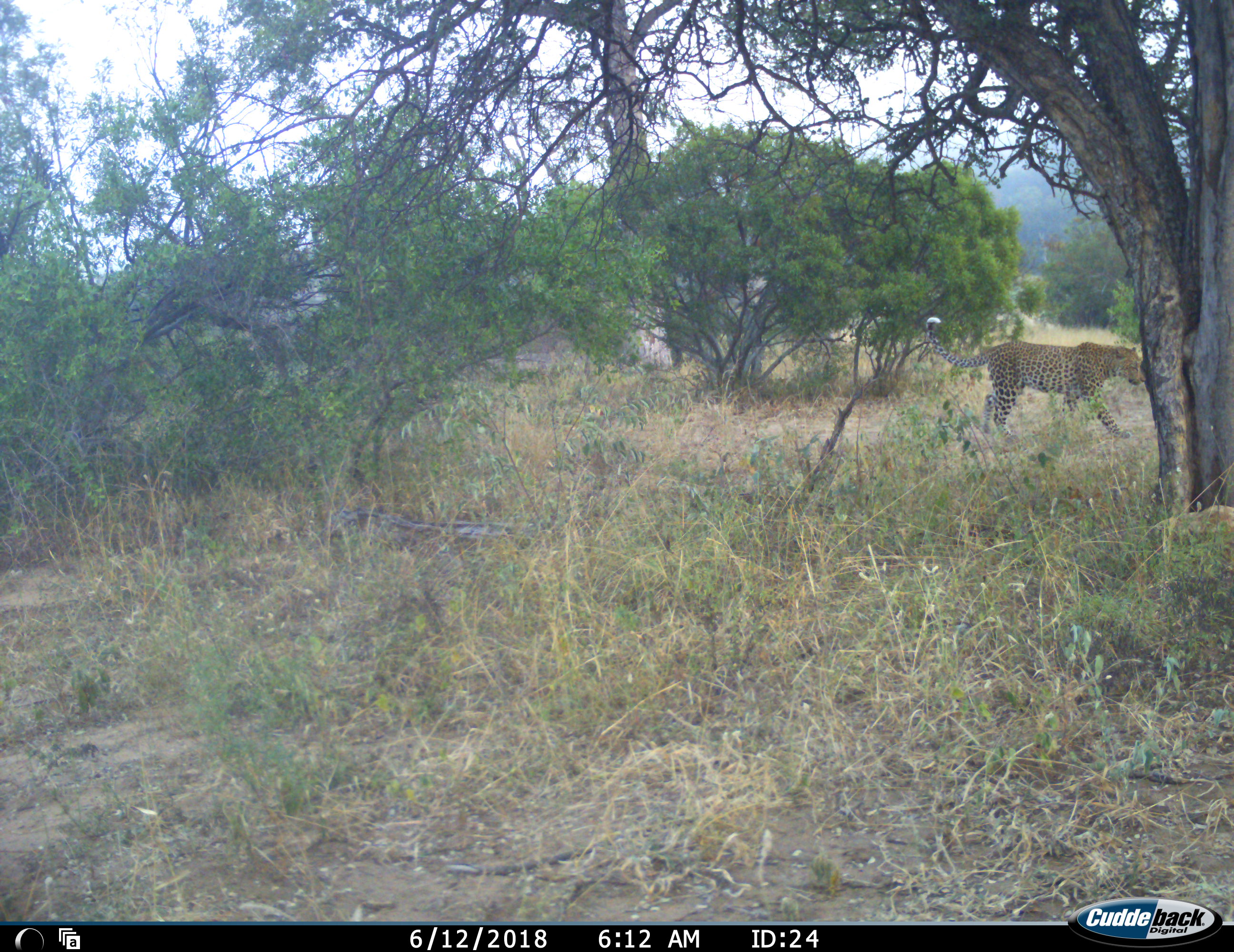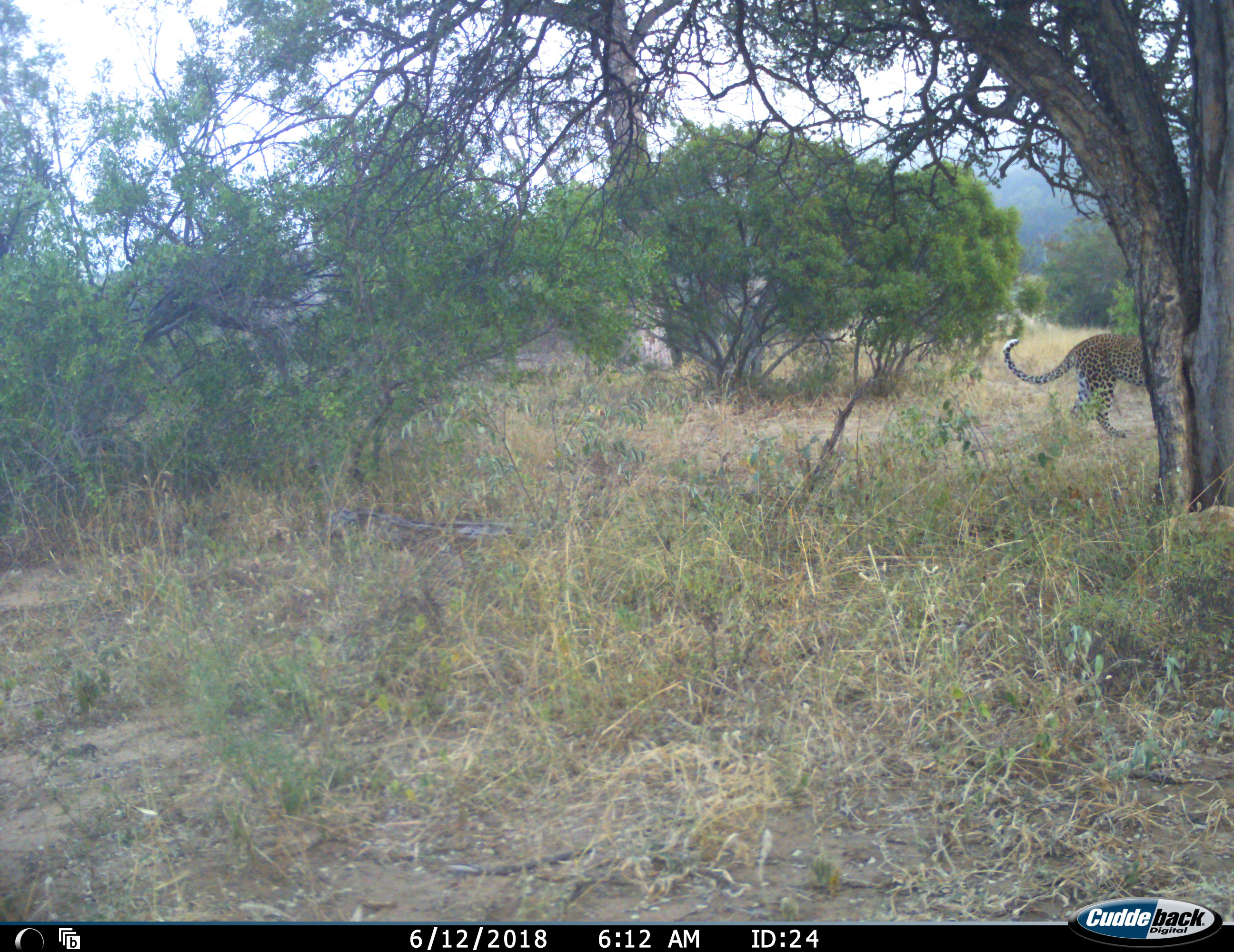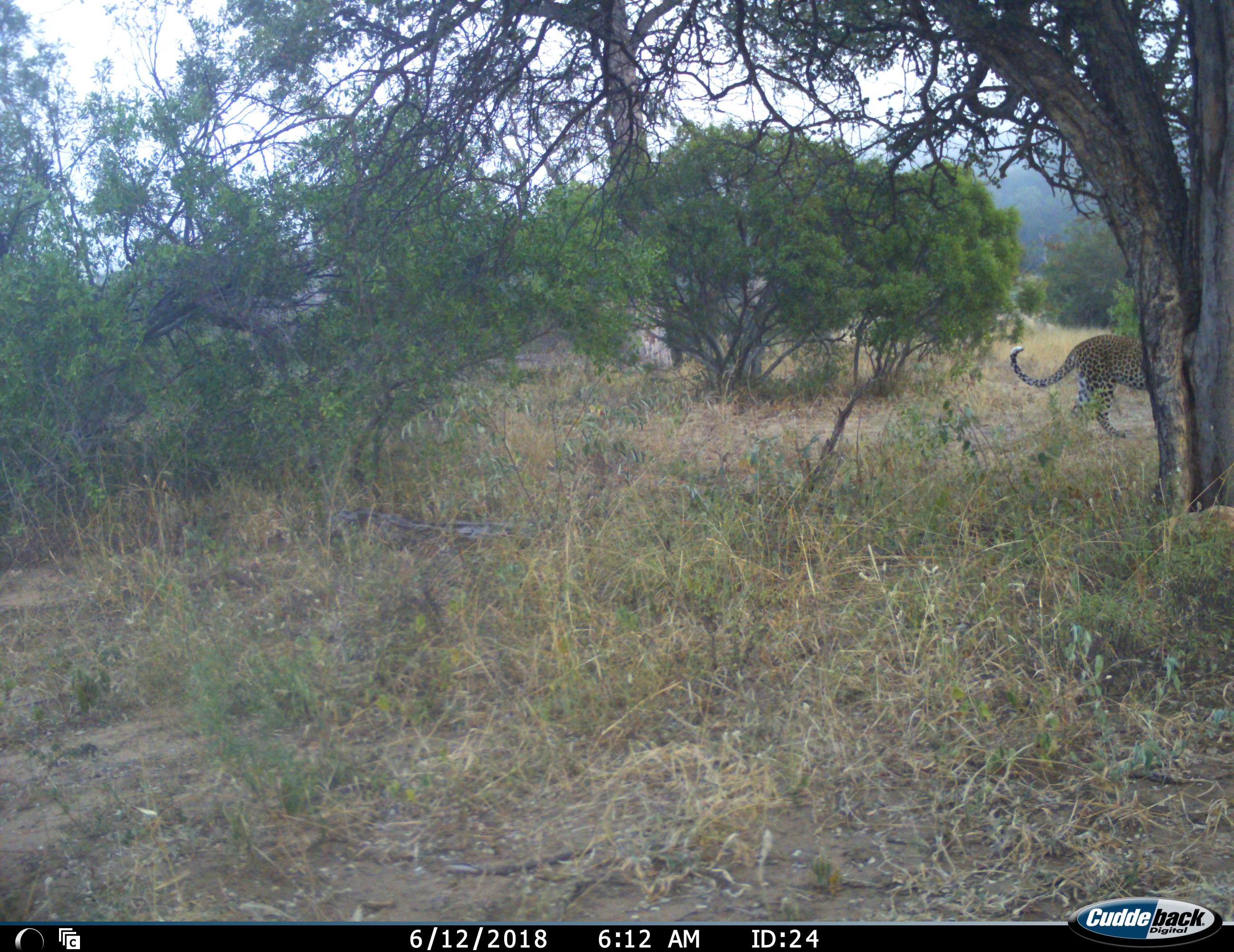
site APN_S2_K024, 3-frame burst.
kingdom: Animalia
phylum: Chordata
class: Mammalia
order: Carnivora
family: Felidae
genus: Panthera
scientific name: Panthera pardus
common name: leopard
Leopard (Panthera pardus), count 1. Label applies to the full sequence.